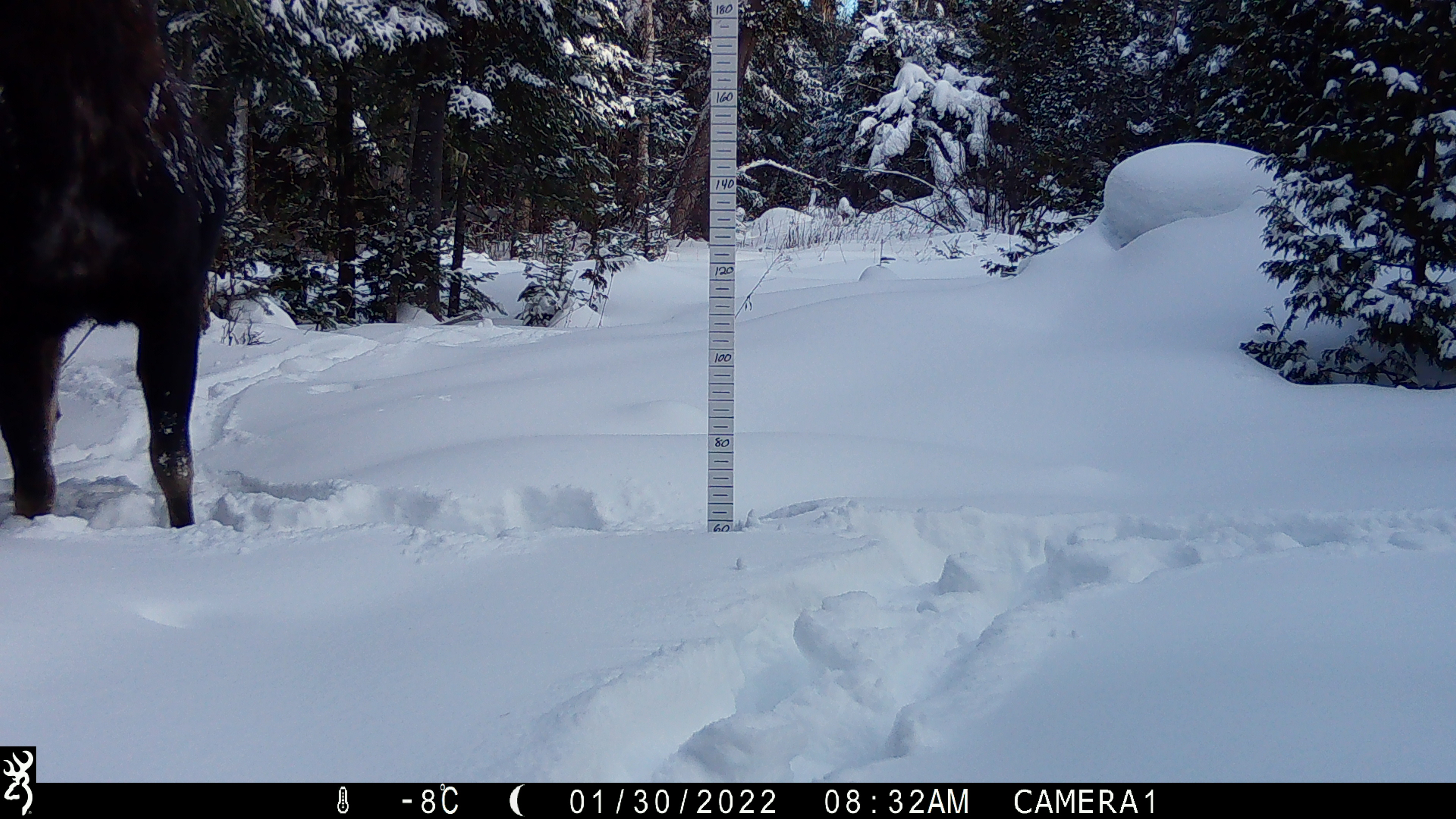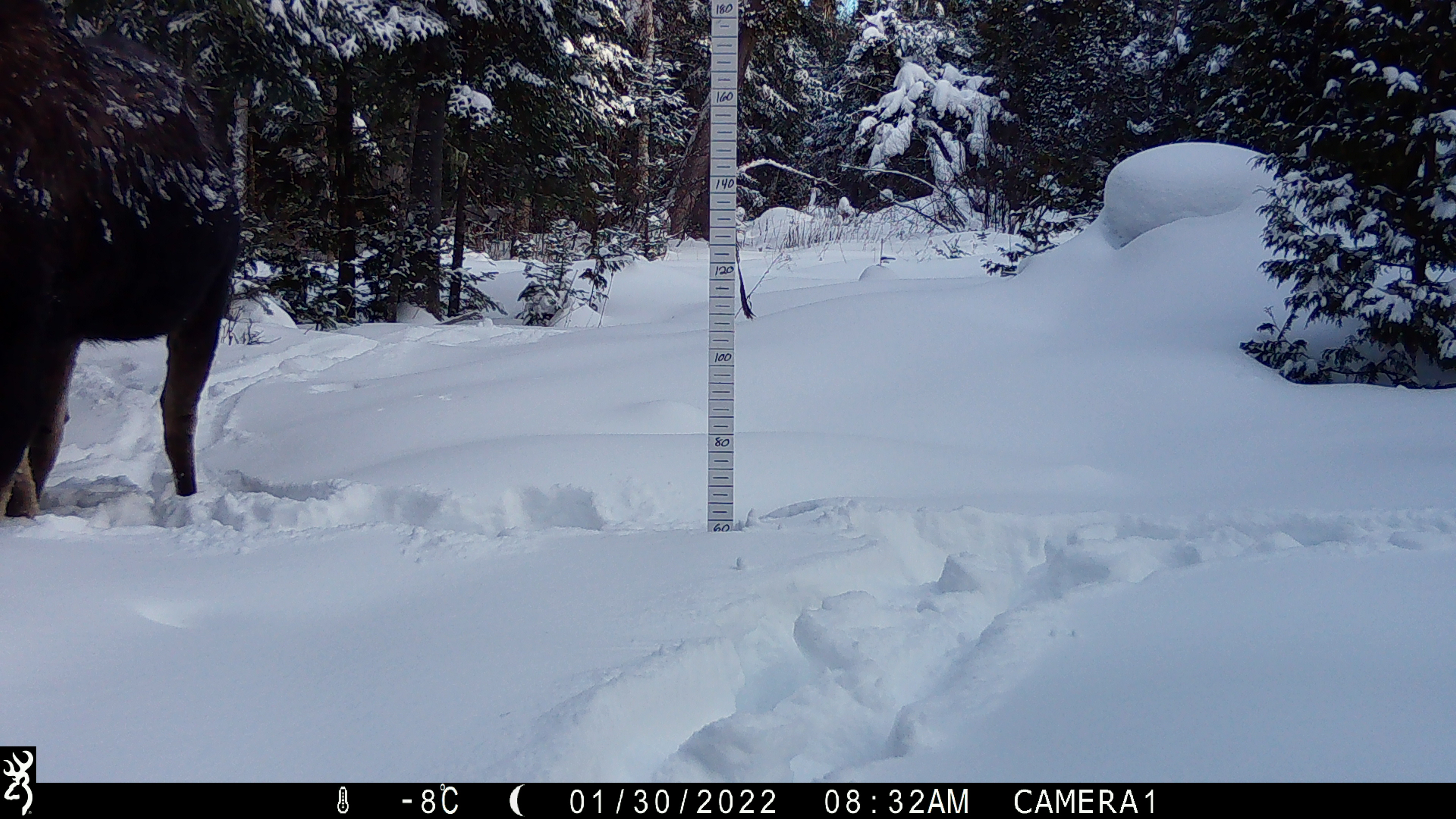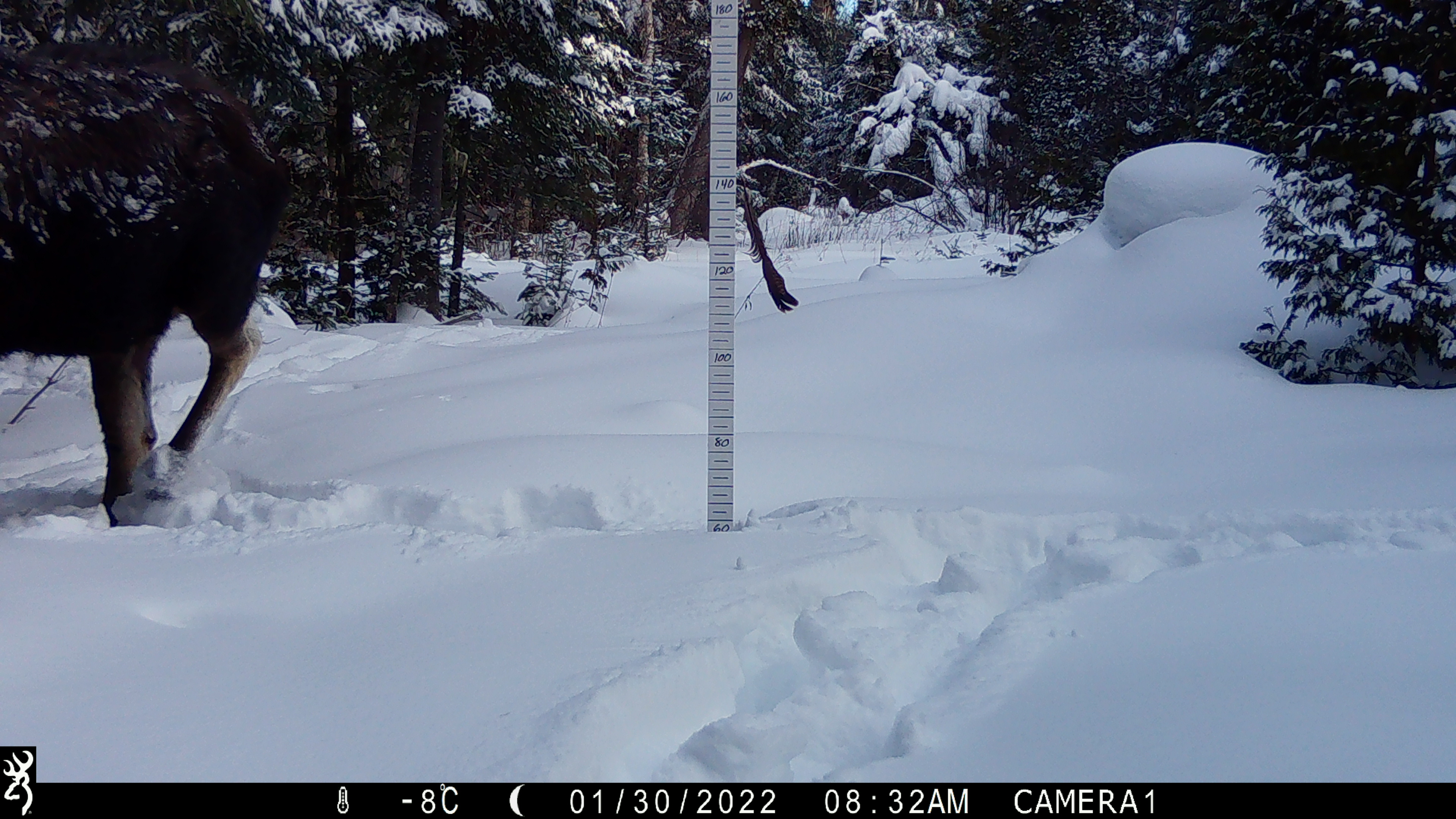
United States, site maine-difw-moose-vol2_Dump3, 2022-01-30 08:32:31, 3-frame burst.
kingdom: Animalia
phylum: Chordata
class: Mammalia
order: Artiodactyla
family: Cervidae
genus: Alces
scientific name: Alces alces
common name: moose